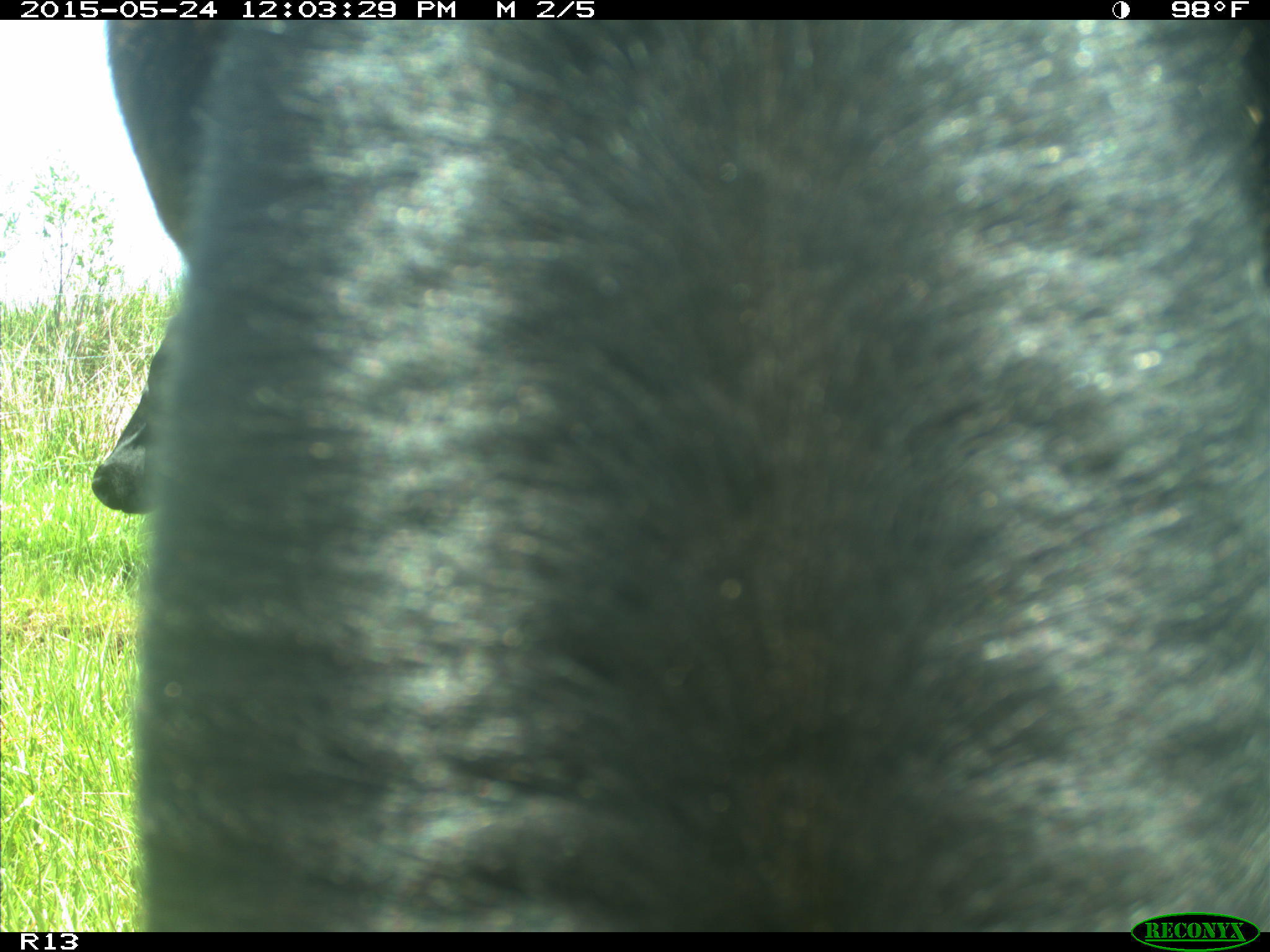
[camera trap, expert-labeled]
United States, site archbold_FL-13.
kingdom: Animalia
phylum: Chordata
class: Mammalia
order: Artiodactyla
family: Bovidae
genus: Bos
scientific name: Bos taurus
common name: domestic cow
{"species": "Bos taurus (domestic cow)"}